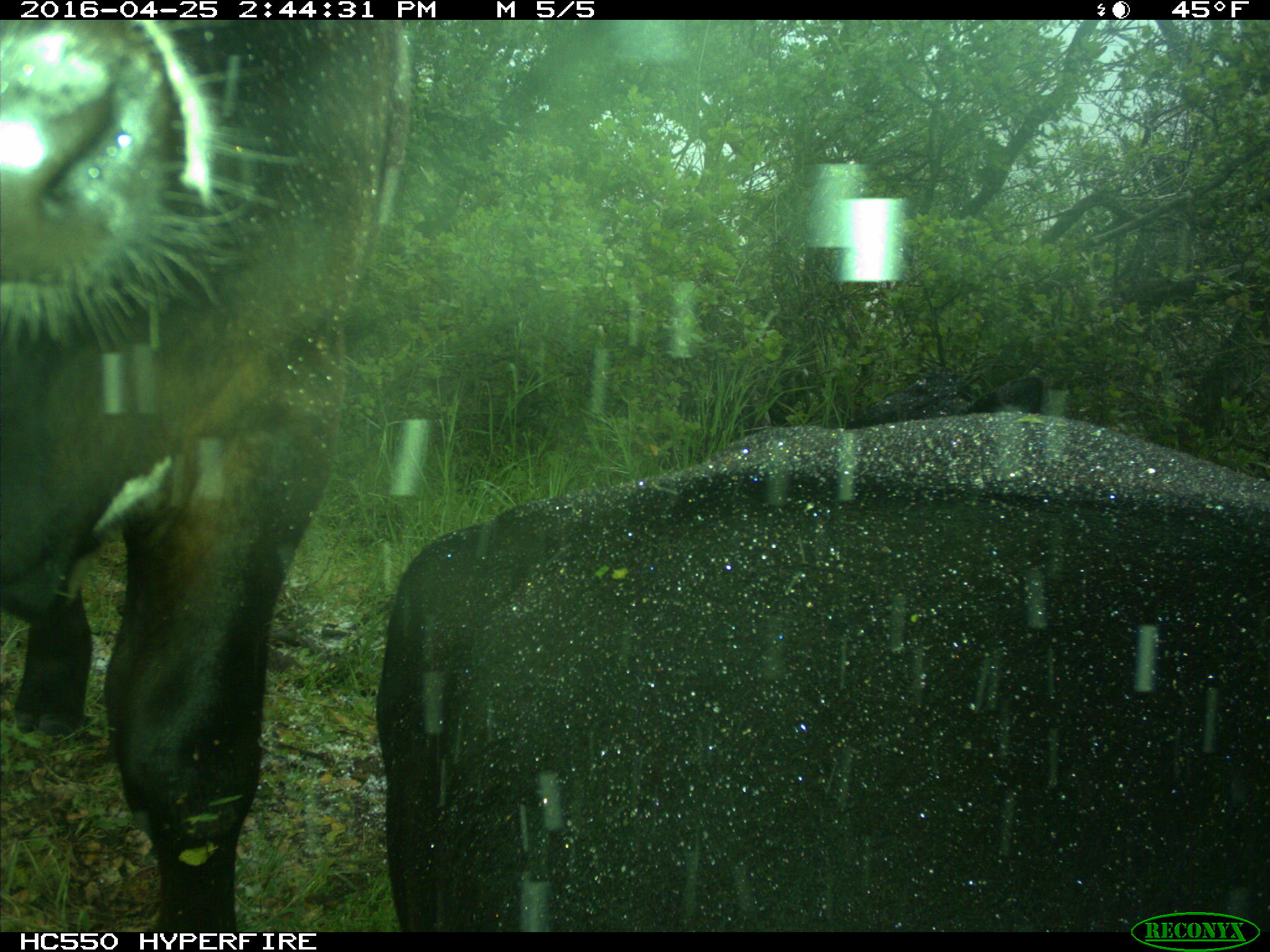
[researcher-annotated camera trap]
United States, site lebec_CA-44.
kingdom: Animalia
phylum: Chordata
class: Mammalia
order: Artiodactyla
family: Bovidae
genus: Bos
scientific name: Bos taurus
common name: domestic cow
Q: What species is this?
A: Bos taurus (domestic cow).